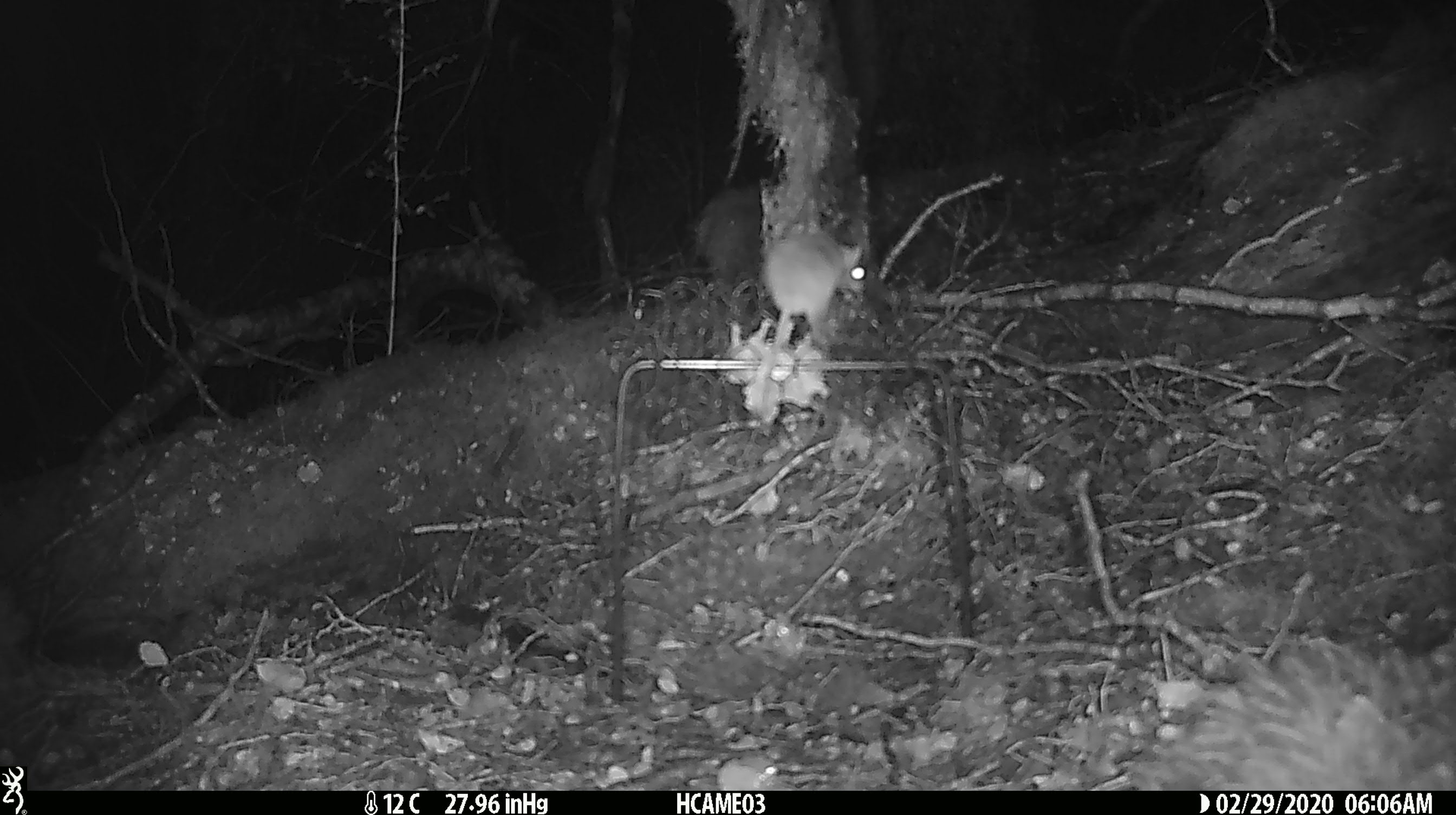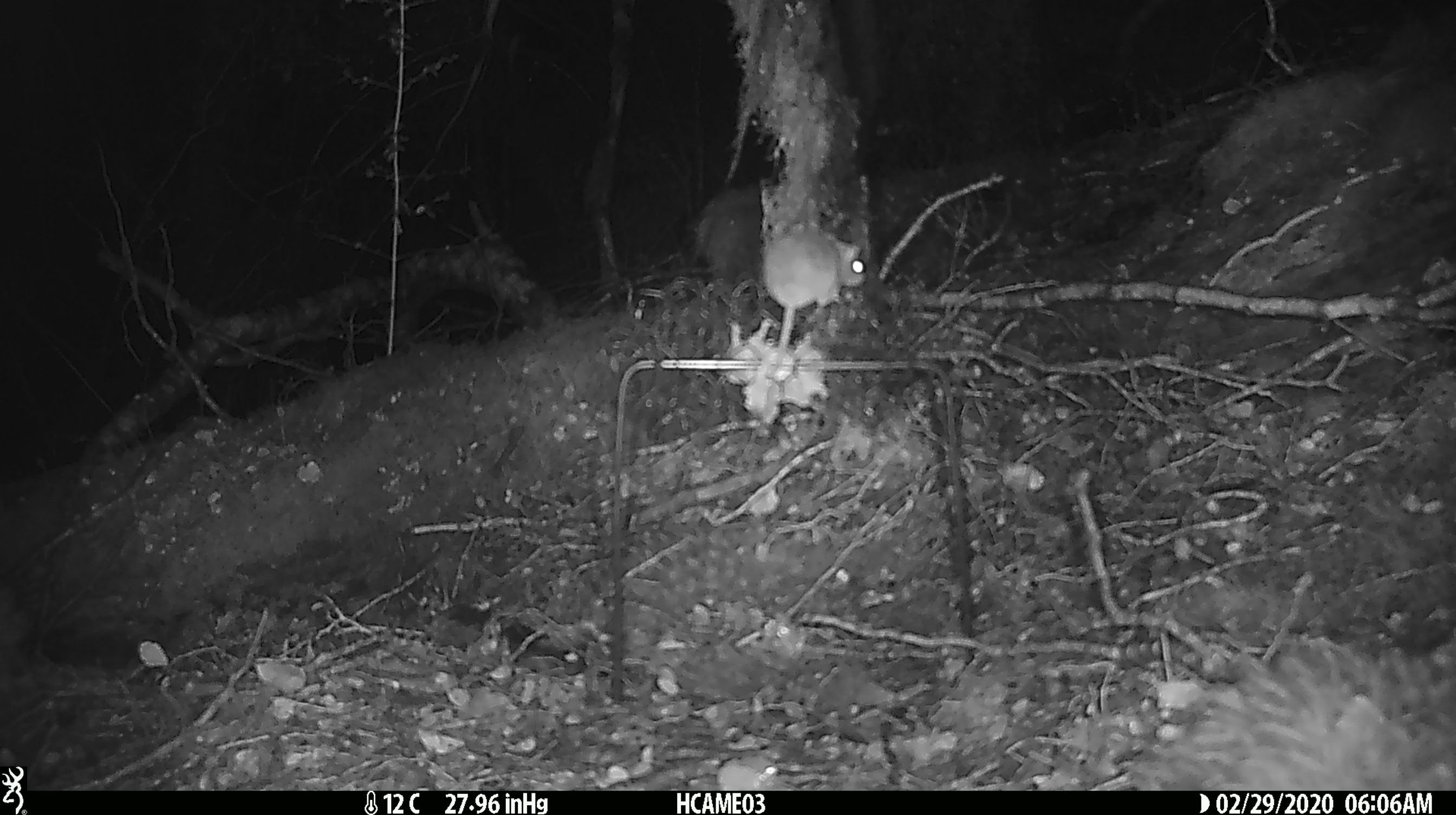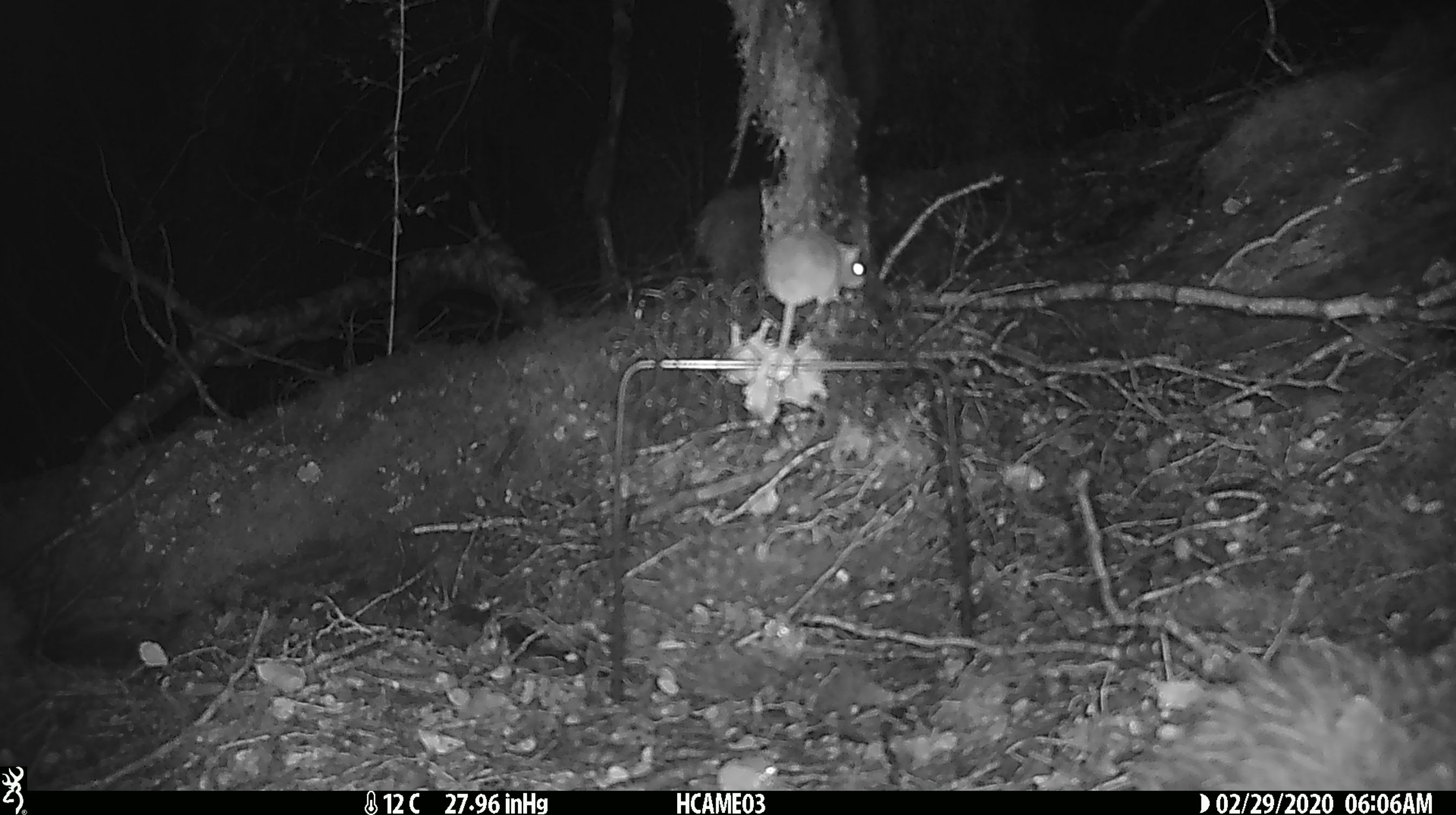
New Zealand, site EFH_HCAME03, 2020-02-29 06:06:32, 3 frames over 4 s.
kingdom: Animalia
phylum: Chordata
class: Mammalia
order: Rodentia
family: Muridae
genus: Mus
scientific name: Mus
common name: mouse